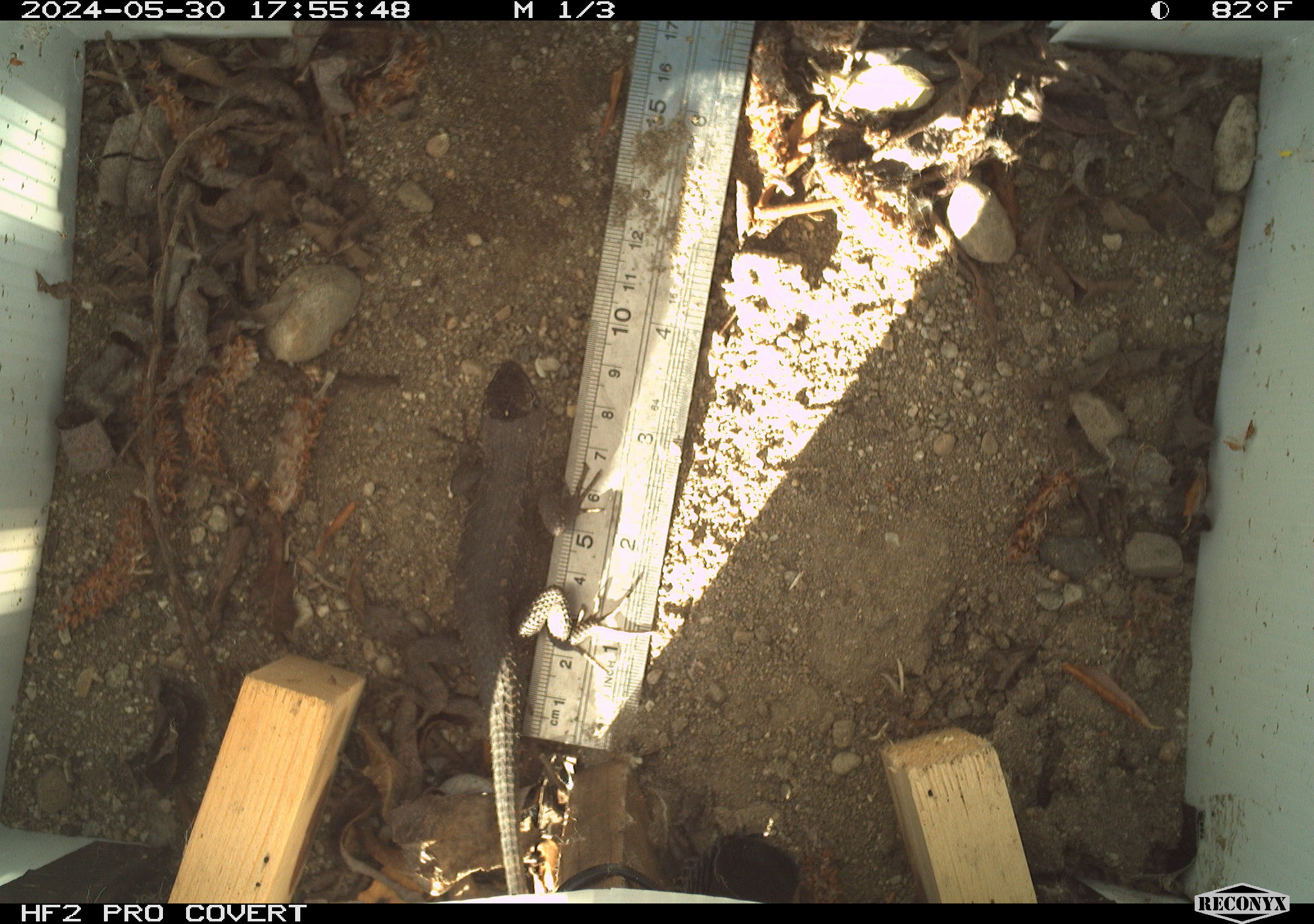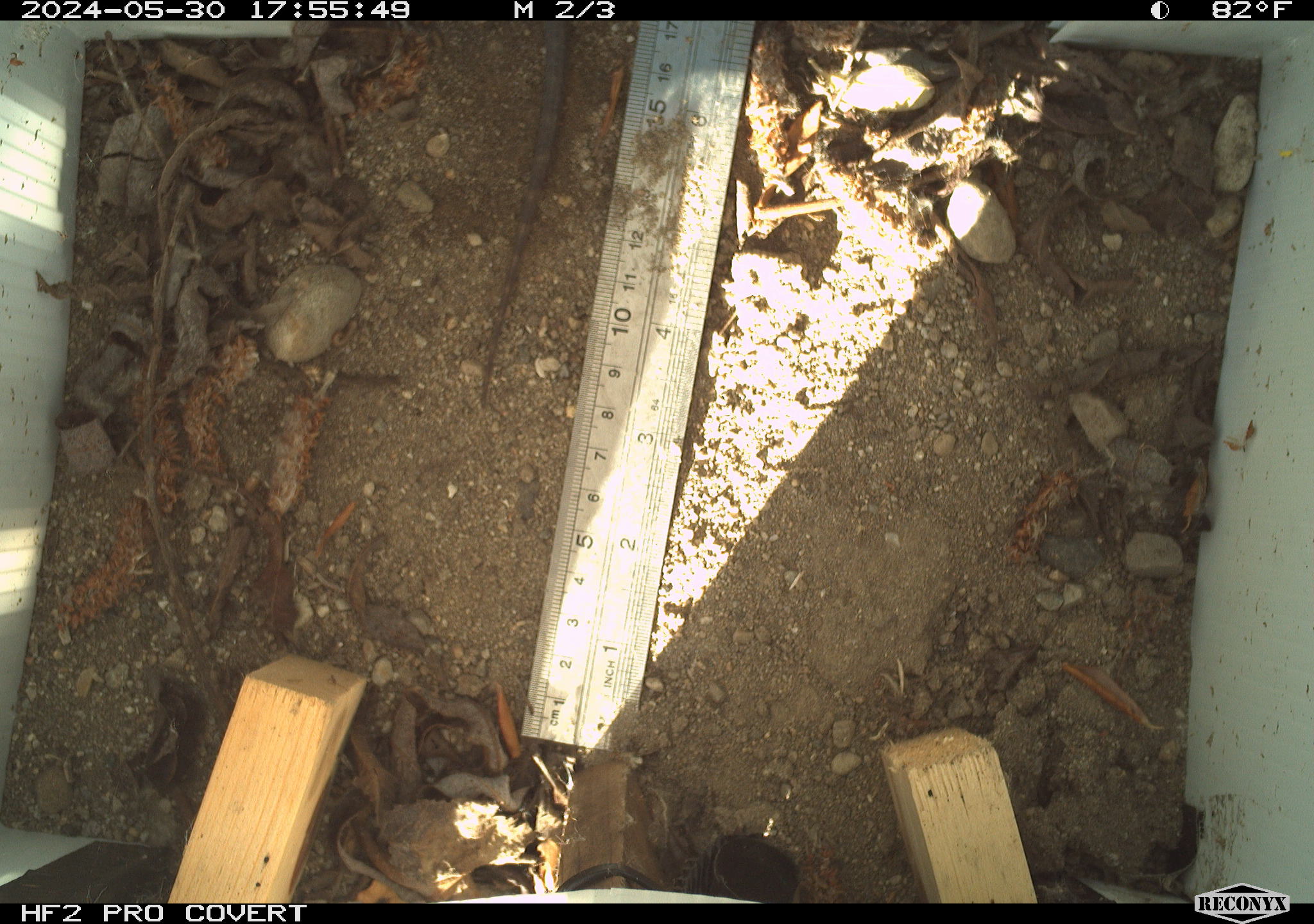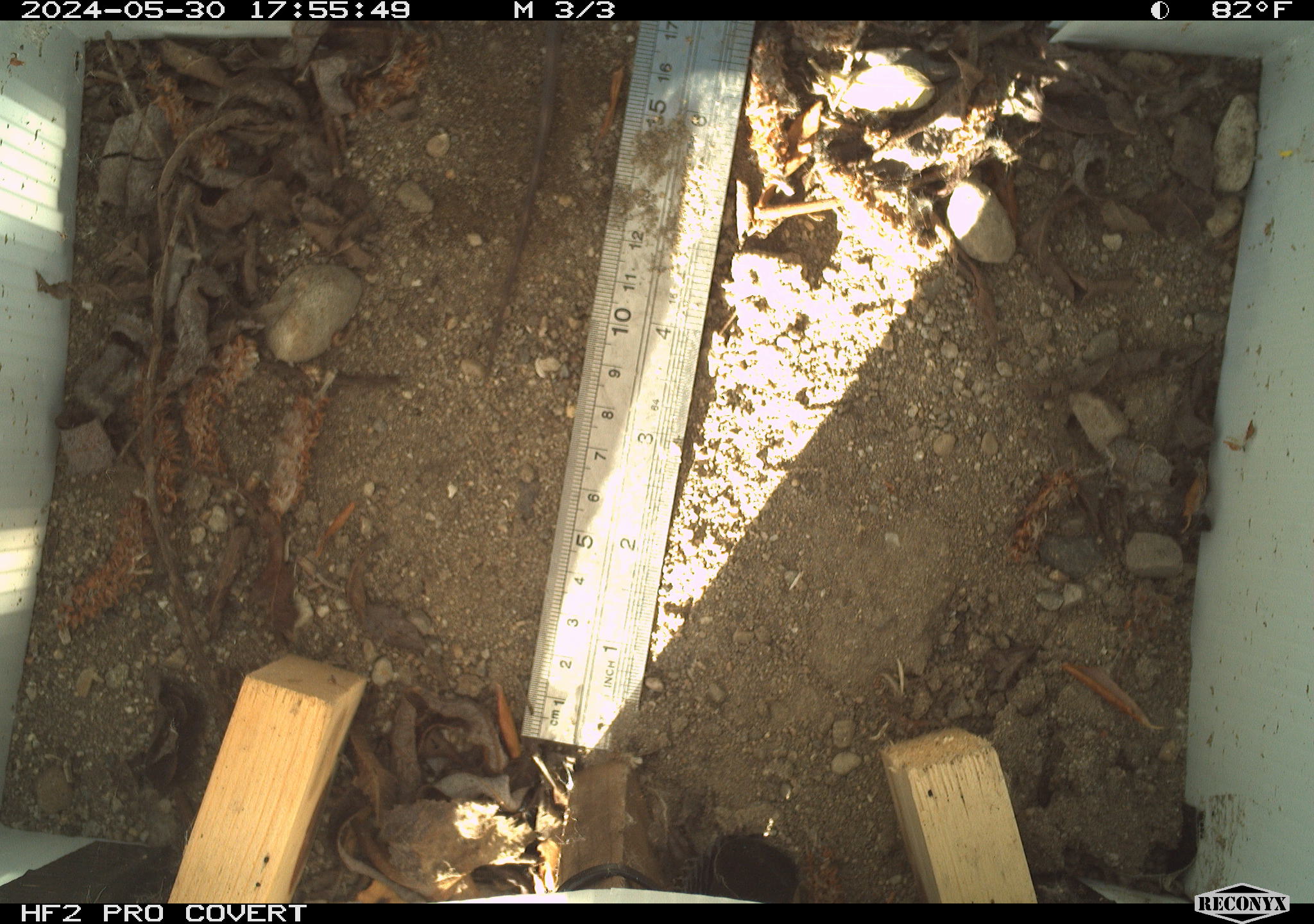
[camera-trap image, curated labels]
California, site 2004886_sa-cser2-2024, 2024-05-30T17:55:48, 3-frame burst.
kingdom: Animalia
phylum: Chordata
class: Reptilia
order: Squamata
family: Phrynosomatidae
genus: Sceloporus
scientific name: Sceloporus occidentalis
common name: western fence lizard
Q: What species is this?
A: Western fence lizard (Sceloporus occidentalis).